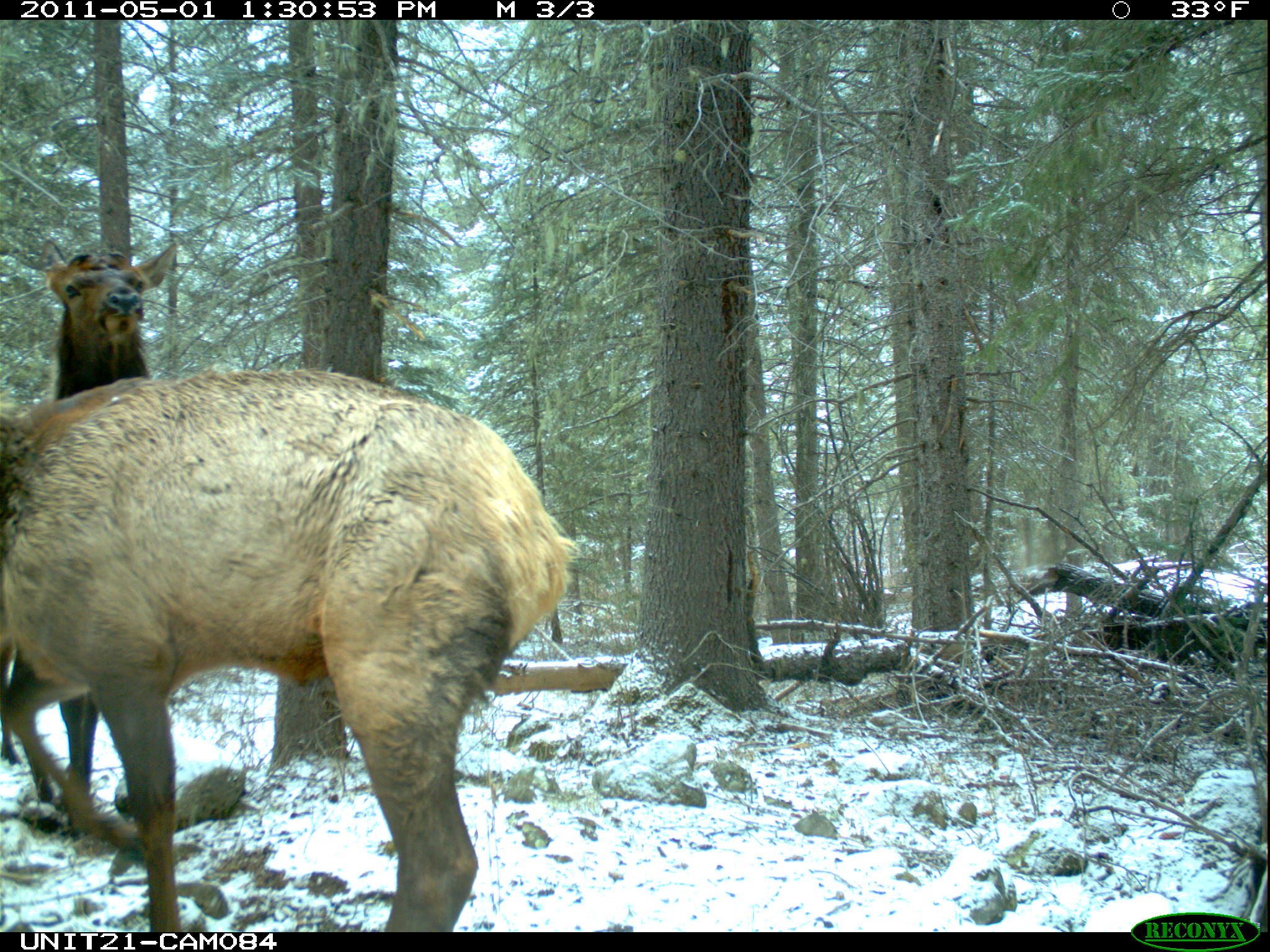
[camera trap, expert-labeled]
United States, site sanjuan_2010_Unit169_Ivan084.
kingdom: Animalia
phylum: Chordata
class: Mammalia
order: Artiodactyla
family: Cervidae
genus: Cervus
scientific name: Cervus elaphus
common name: red deer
Cervus elaphus (red deer).